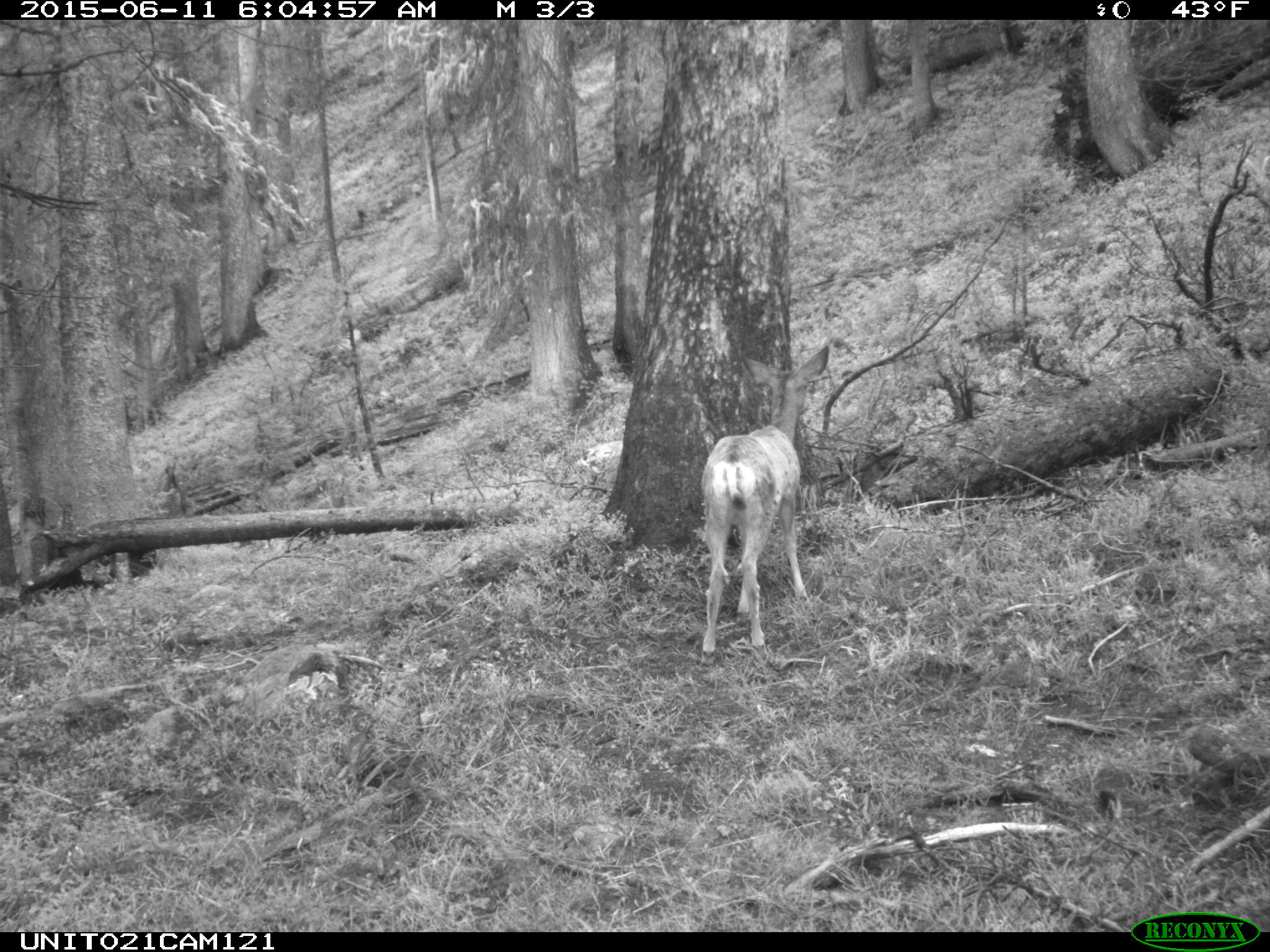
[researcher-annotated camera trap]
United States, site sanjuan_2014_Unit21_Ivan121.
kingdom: Animalia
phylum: Chordata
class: Mammalia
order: Artiodactyla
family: Cervidae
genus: Odocoileus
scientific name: Odocoileus hemionus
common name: mule deer